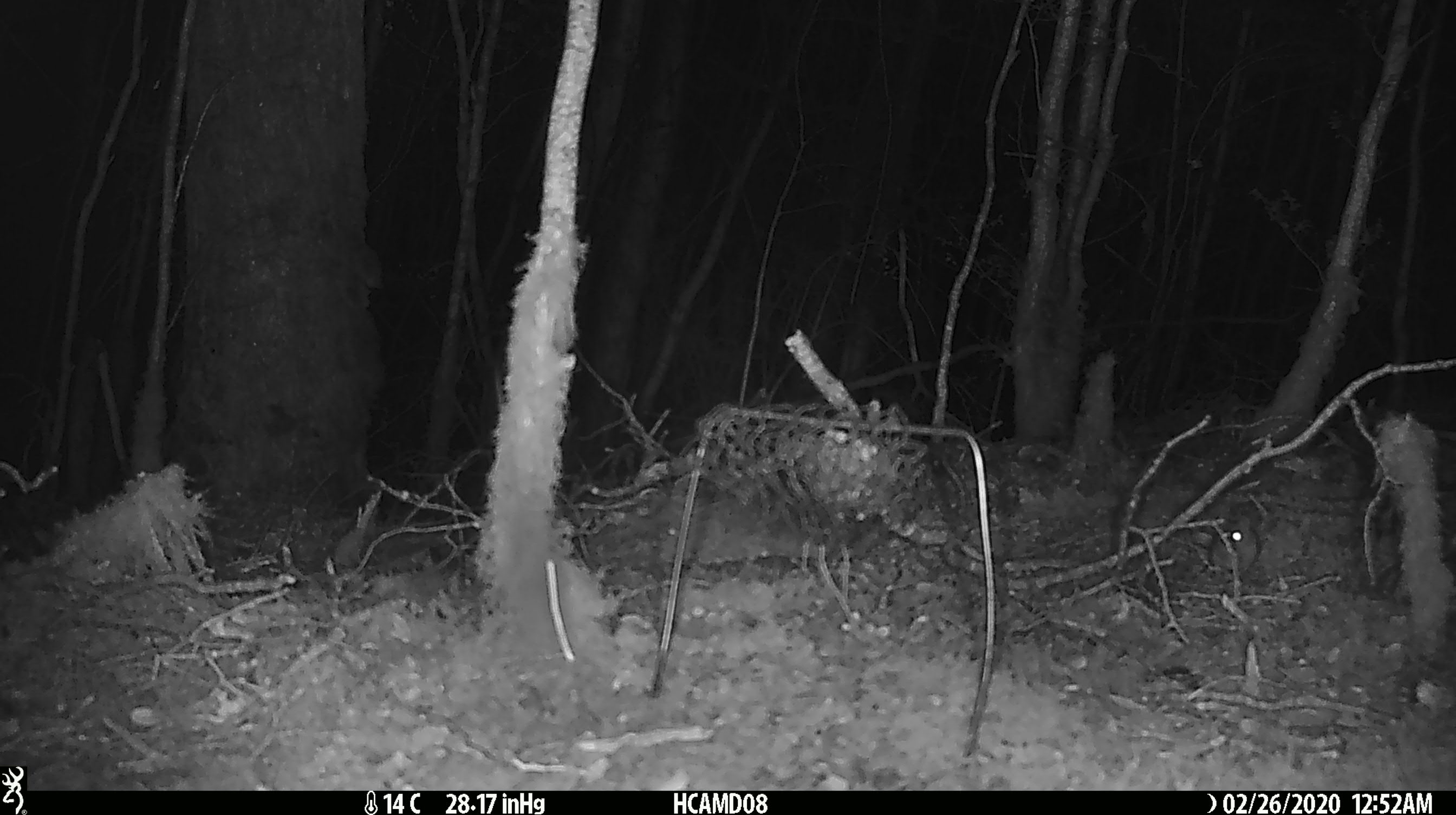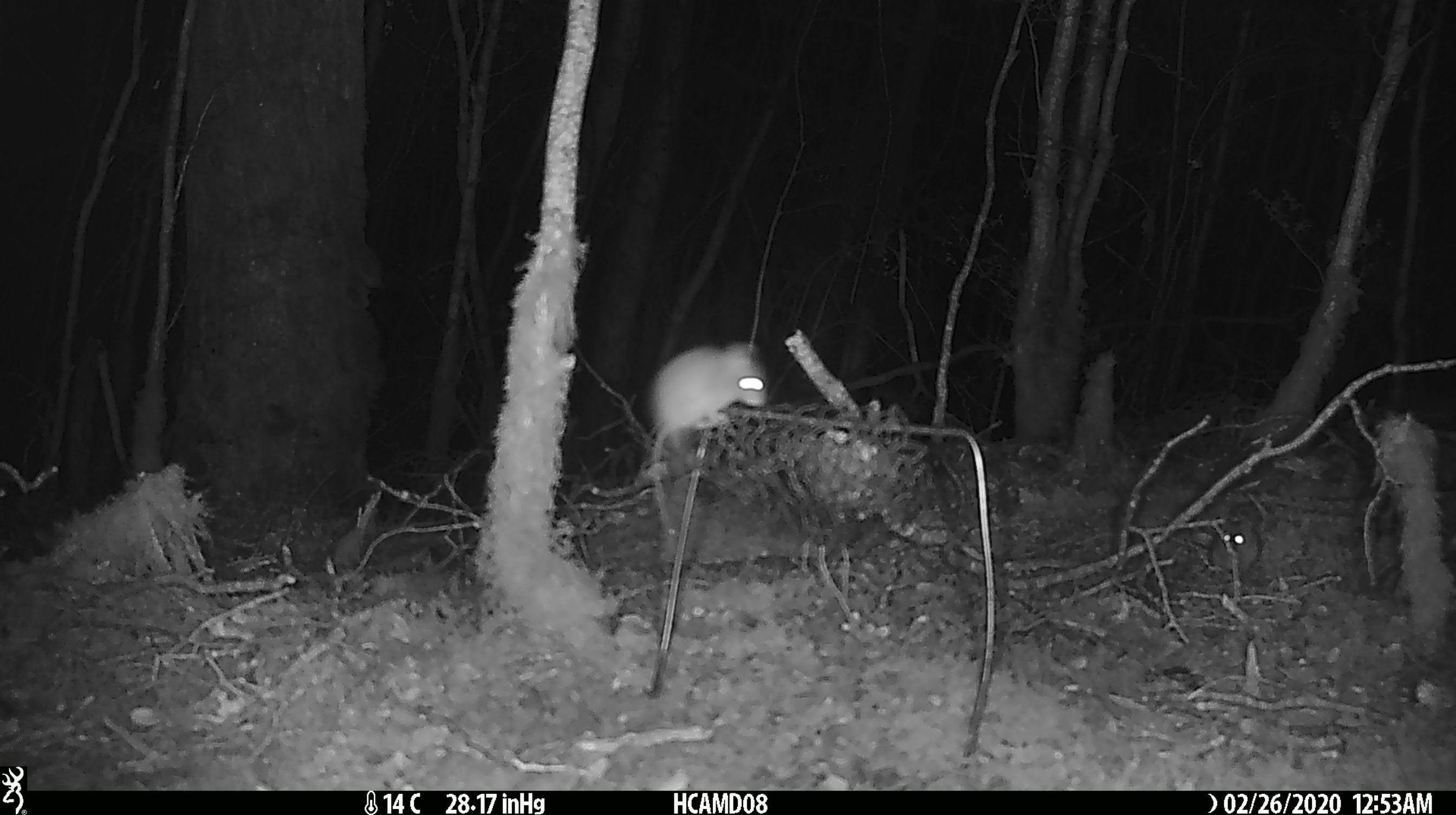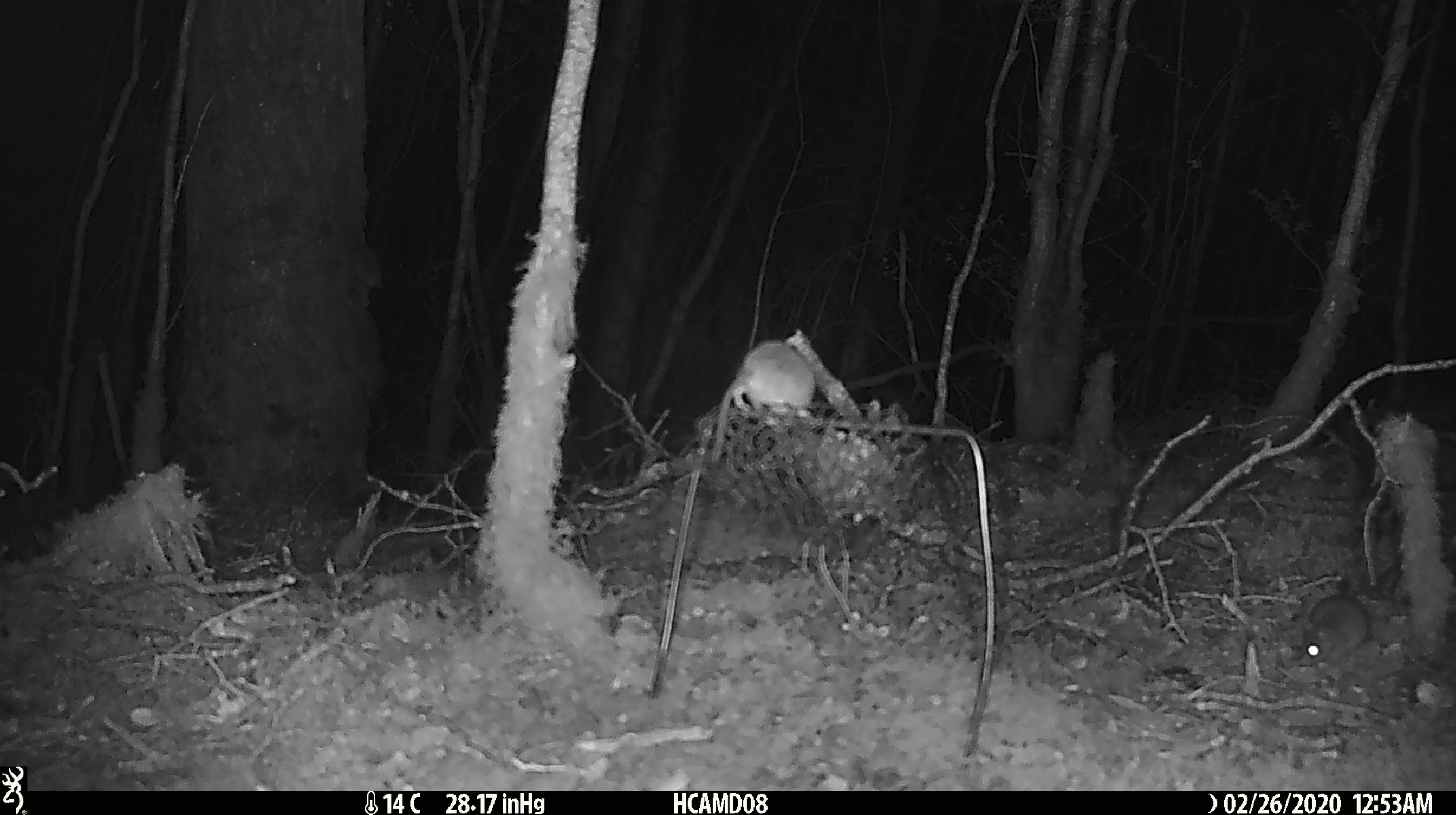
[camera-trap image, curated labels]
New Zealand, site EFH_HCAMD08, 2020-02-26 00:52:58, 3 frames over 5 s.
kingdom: Animalia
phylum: Chordata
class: Mammalia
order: Rodentia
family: Muridae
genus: Mus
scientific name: Mus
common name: mouse